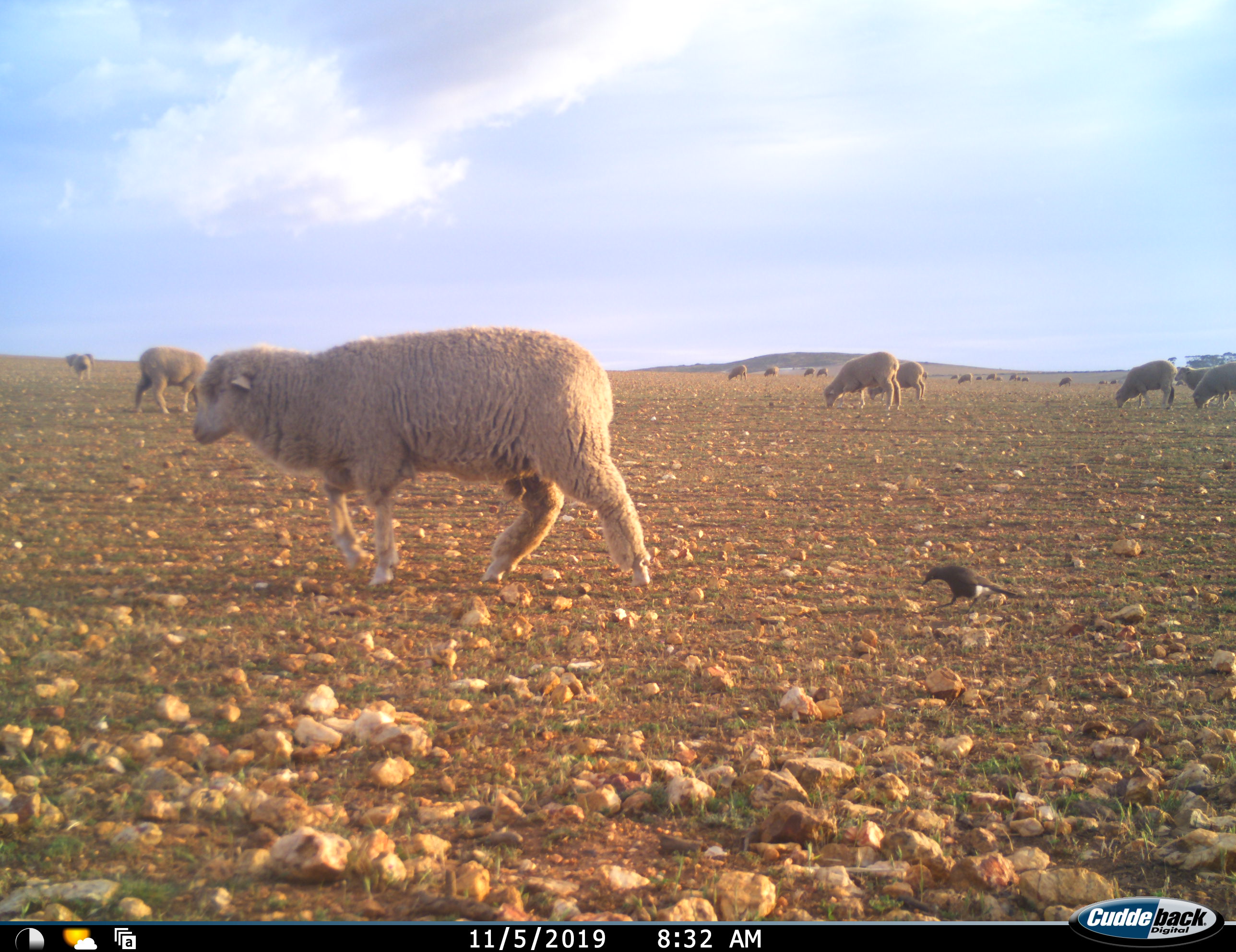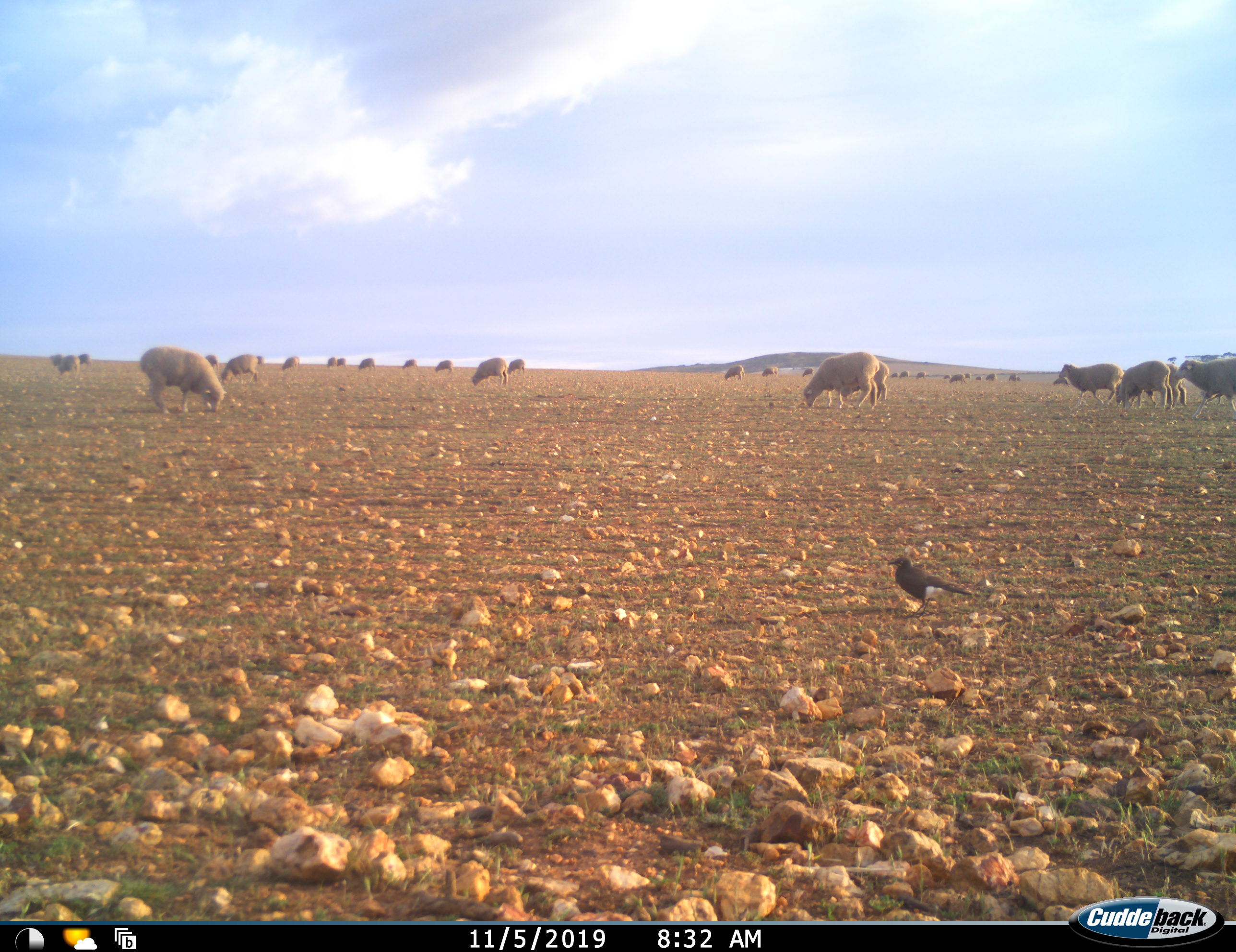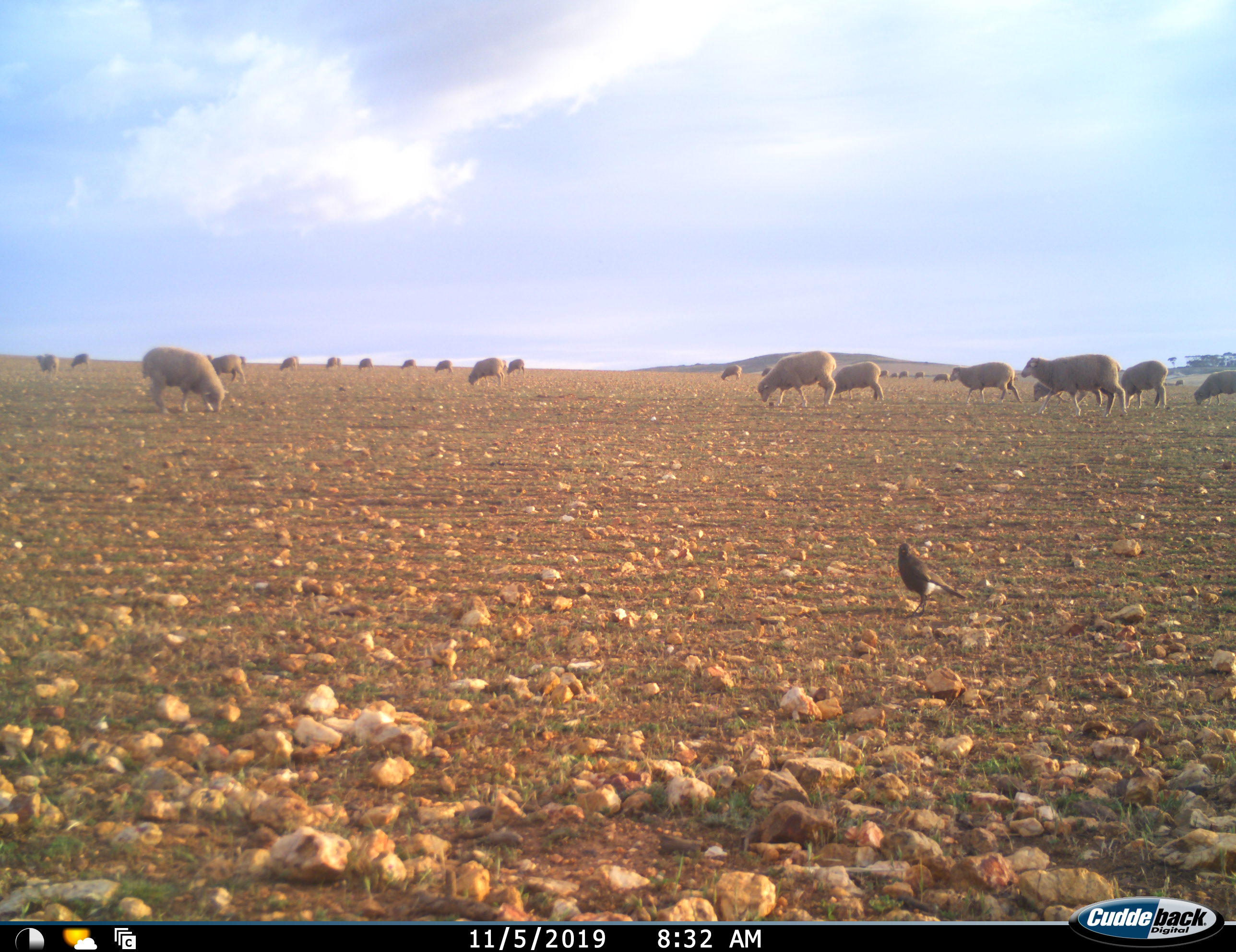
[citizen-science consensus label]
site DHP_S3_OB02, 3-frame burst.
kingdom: Animalia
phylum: Chordata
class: Aves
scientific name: Aves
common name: bird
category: birdother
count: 1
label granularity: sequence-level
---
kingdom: Animalia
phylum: Chordata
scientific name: Vertebrata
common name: domestic animal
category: domesticanimal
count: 11-50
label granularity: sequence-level